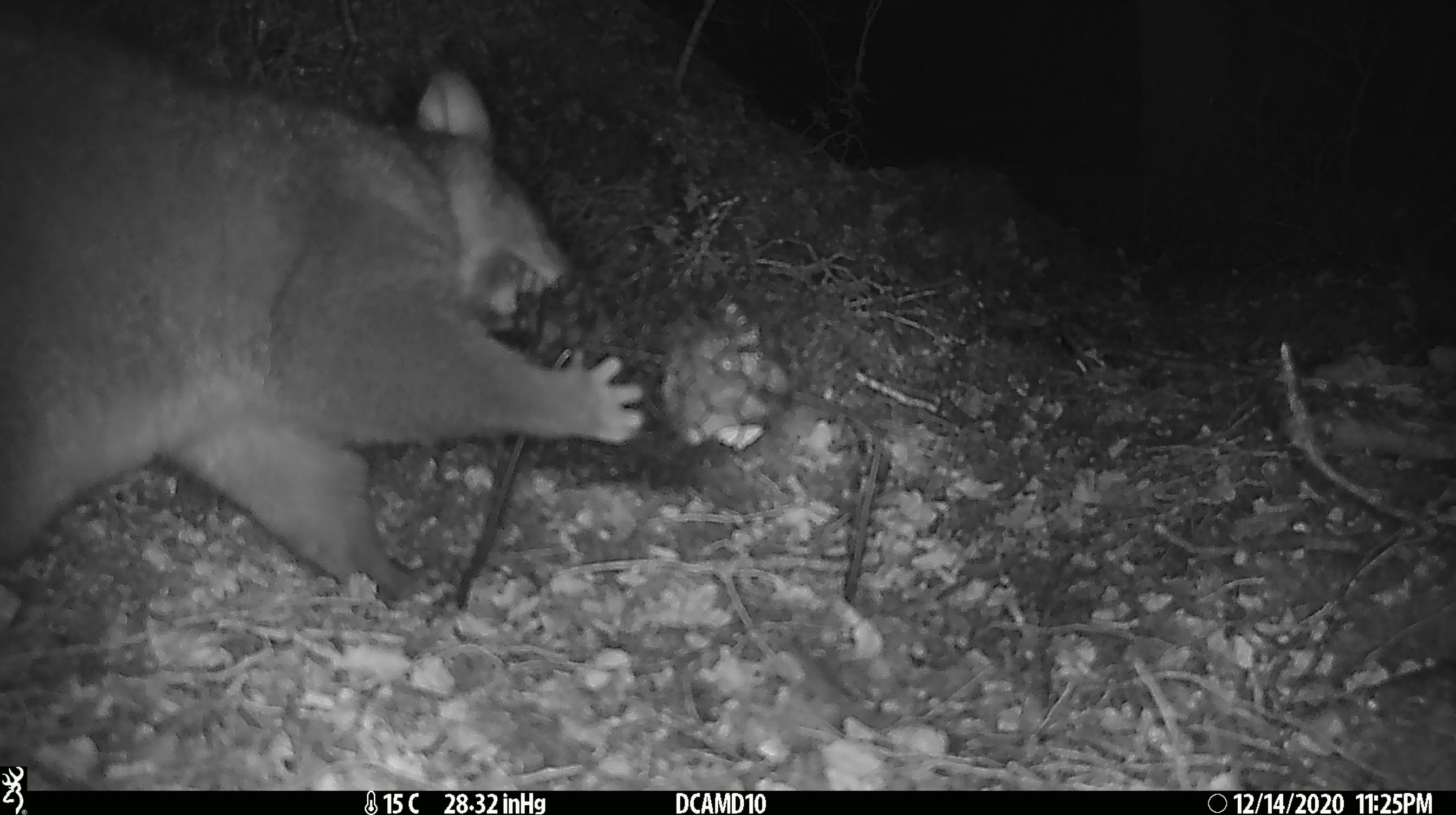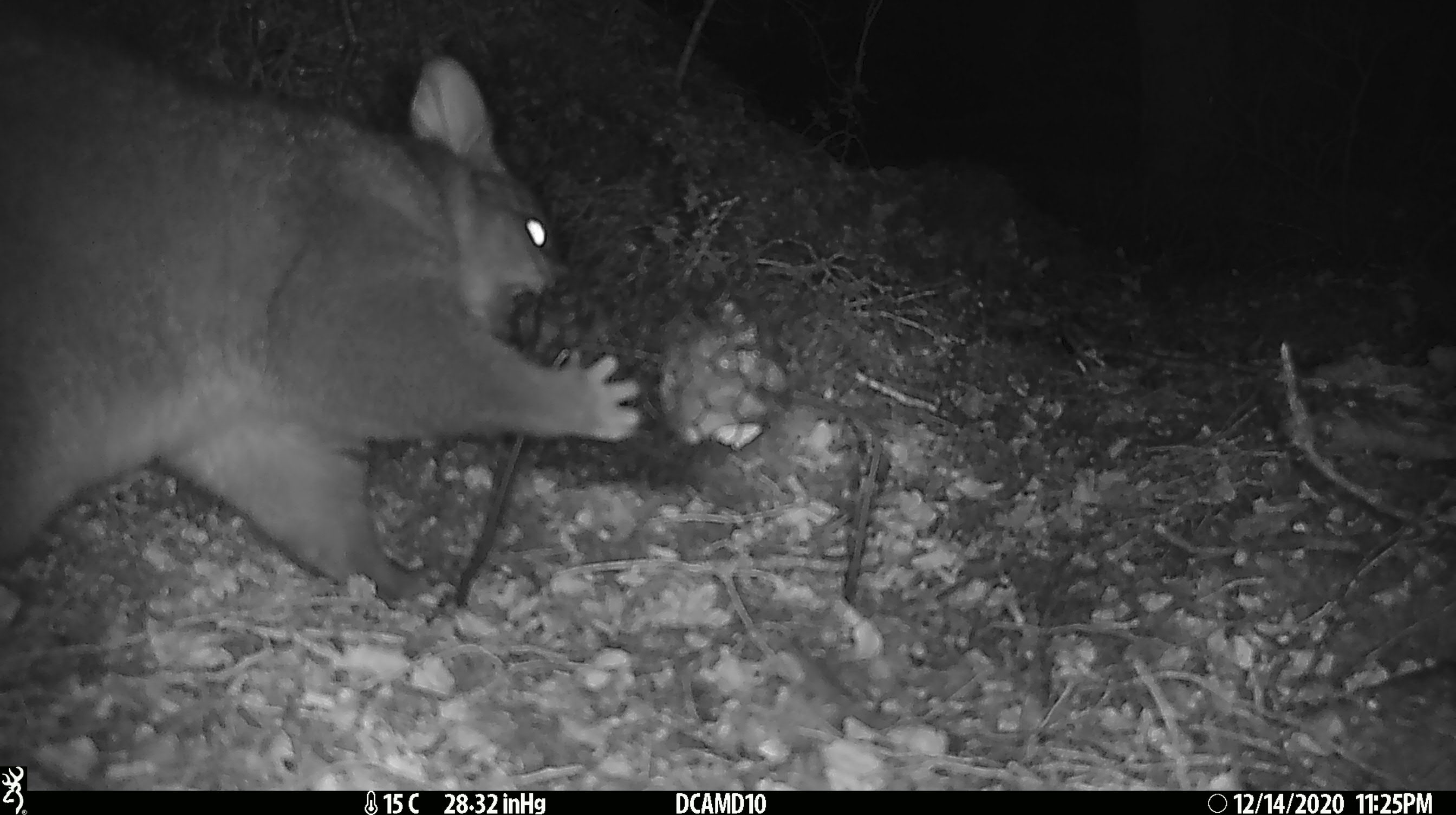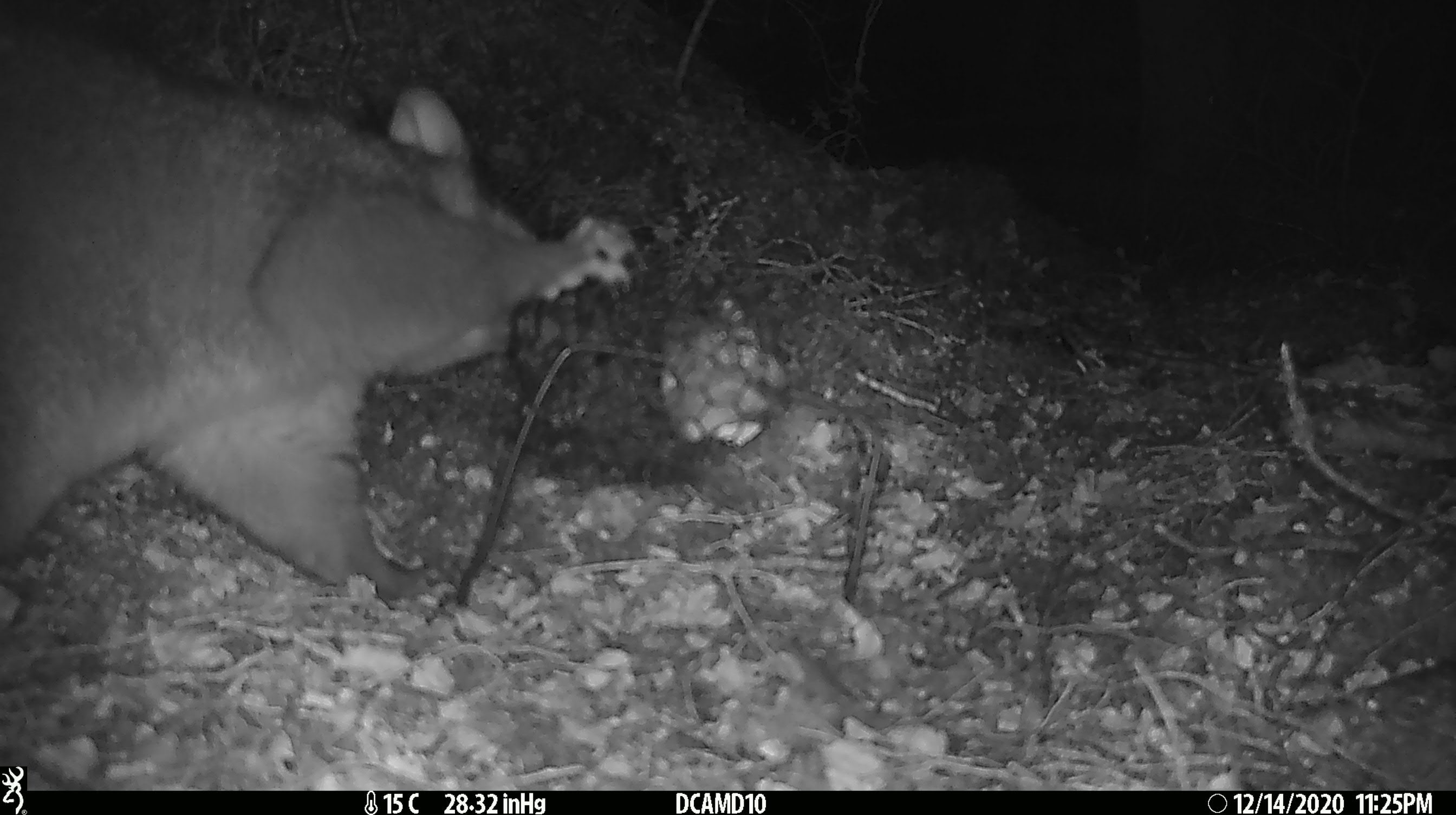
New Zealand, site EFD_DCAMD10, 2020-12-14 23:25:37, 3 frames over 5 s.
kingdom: Animalia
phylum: Chordata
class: Mammalia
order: Diprotodontia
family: Phalangeridae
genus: Trichosurus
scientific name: Trichosurus vulpecula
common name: common brushtail possum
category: possum